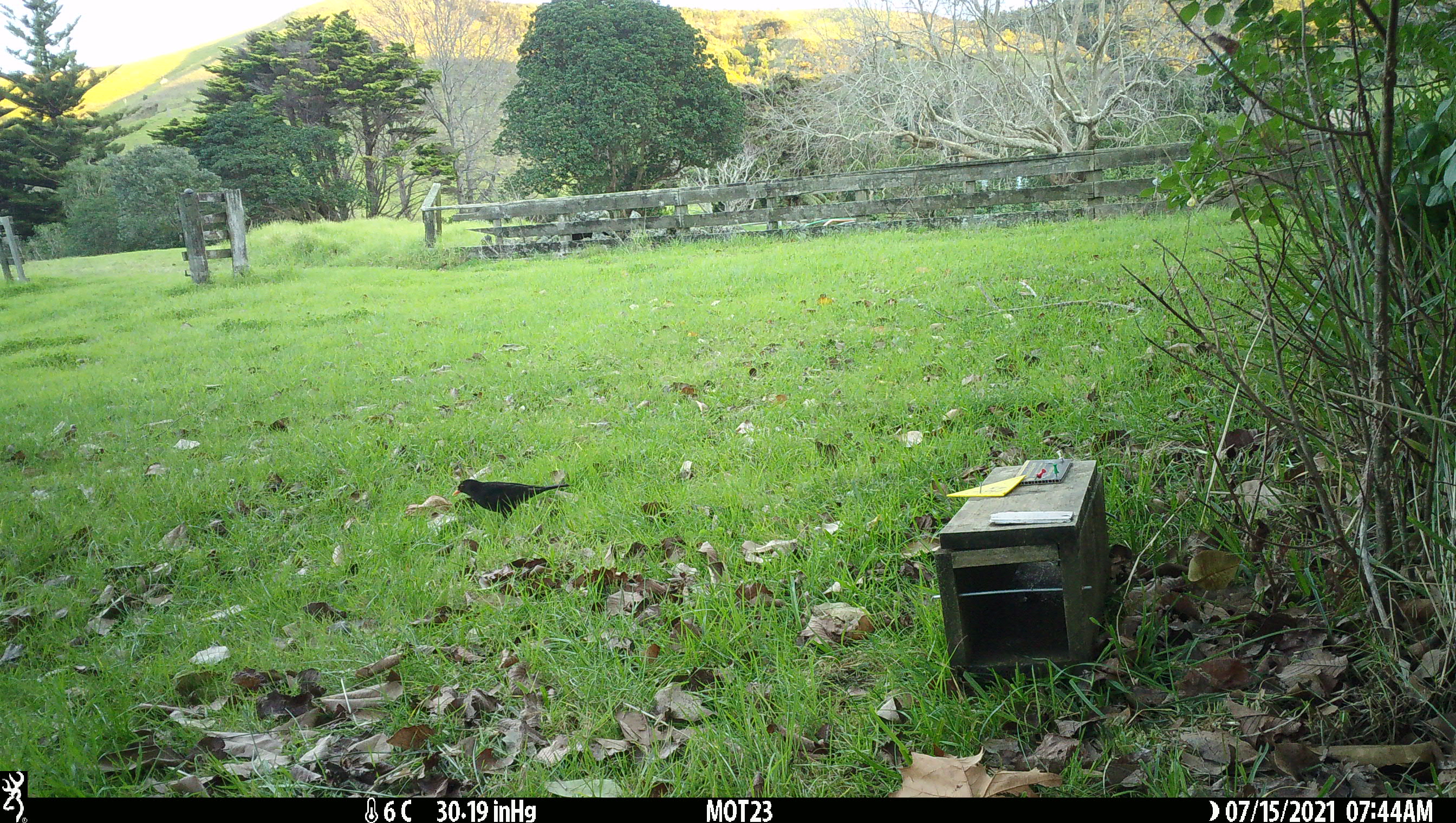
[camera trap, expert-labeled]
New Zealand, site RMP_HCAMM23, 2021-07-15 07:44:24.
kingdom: Animalia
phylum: Chordata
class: Aves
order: Passeriformes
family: Turdidae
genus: Turdus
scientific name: Turdus merula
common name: eurasian blackbird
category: blackbird